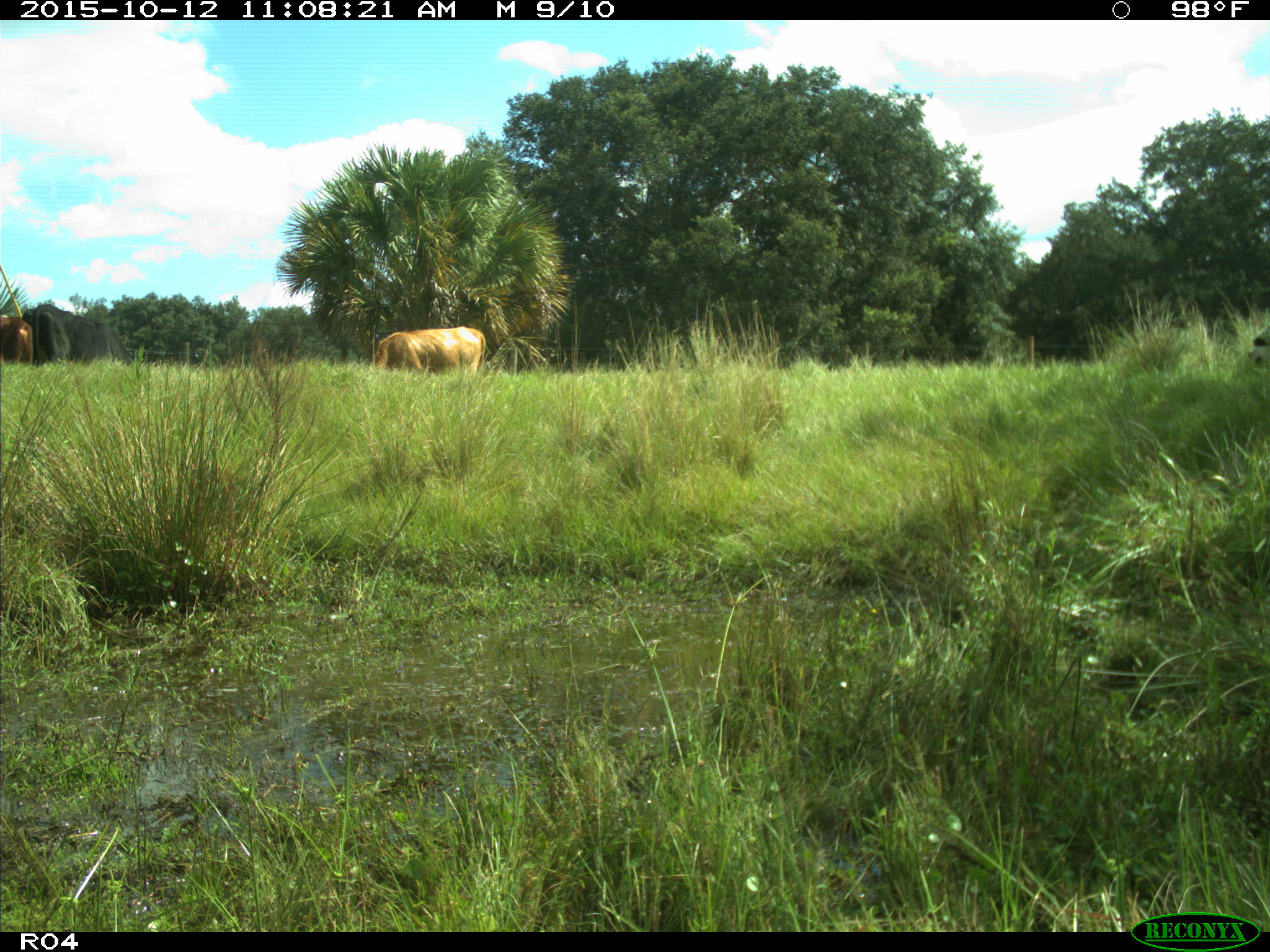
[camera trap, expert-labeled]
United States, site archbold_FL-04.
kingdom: Animalia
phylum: Chordata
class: Mammalia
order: Artiodactyla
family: Bovidae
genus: Bos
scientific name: Bos taurus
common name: domestic cow